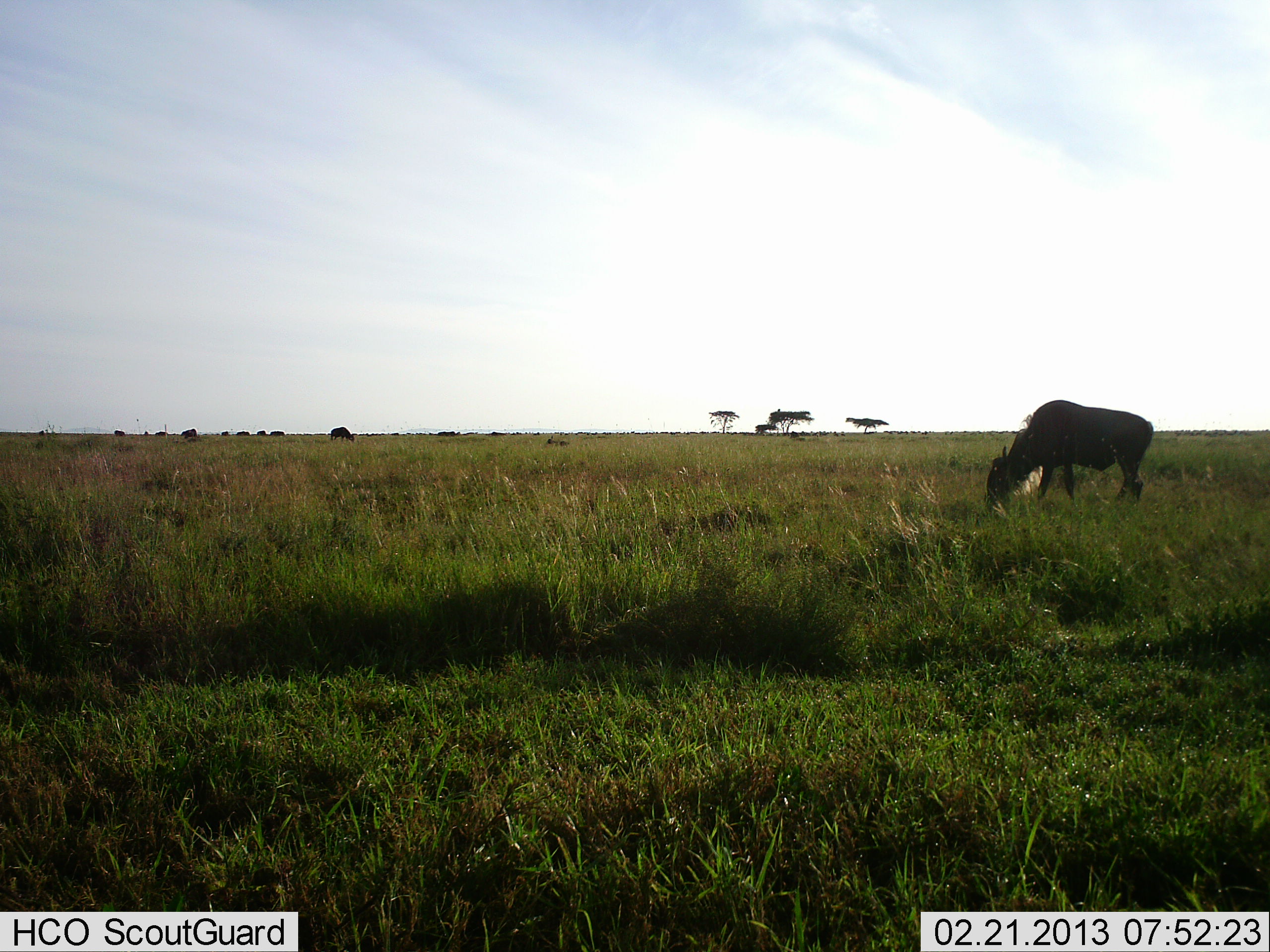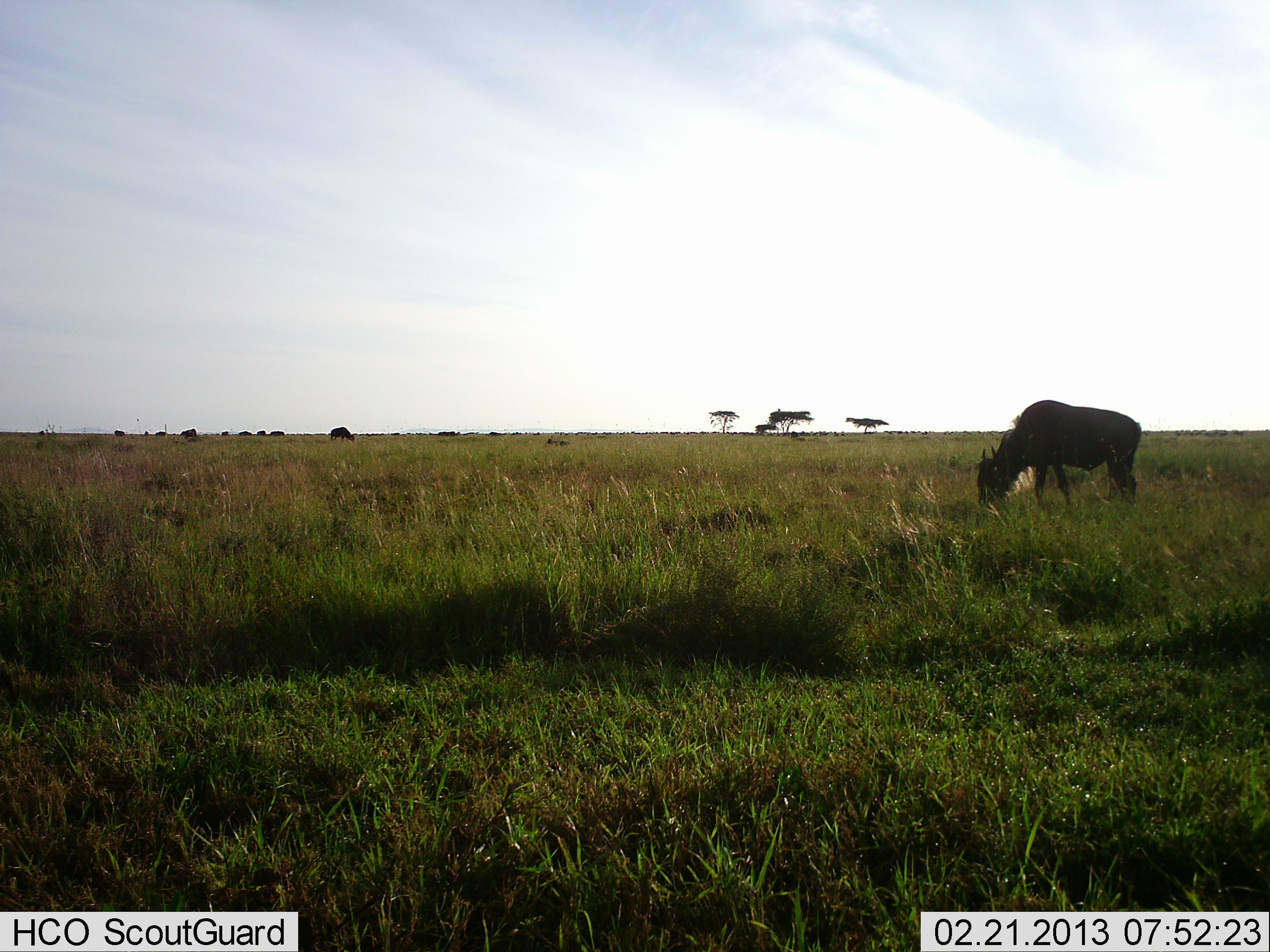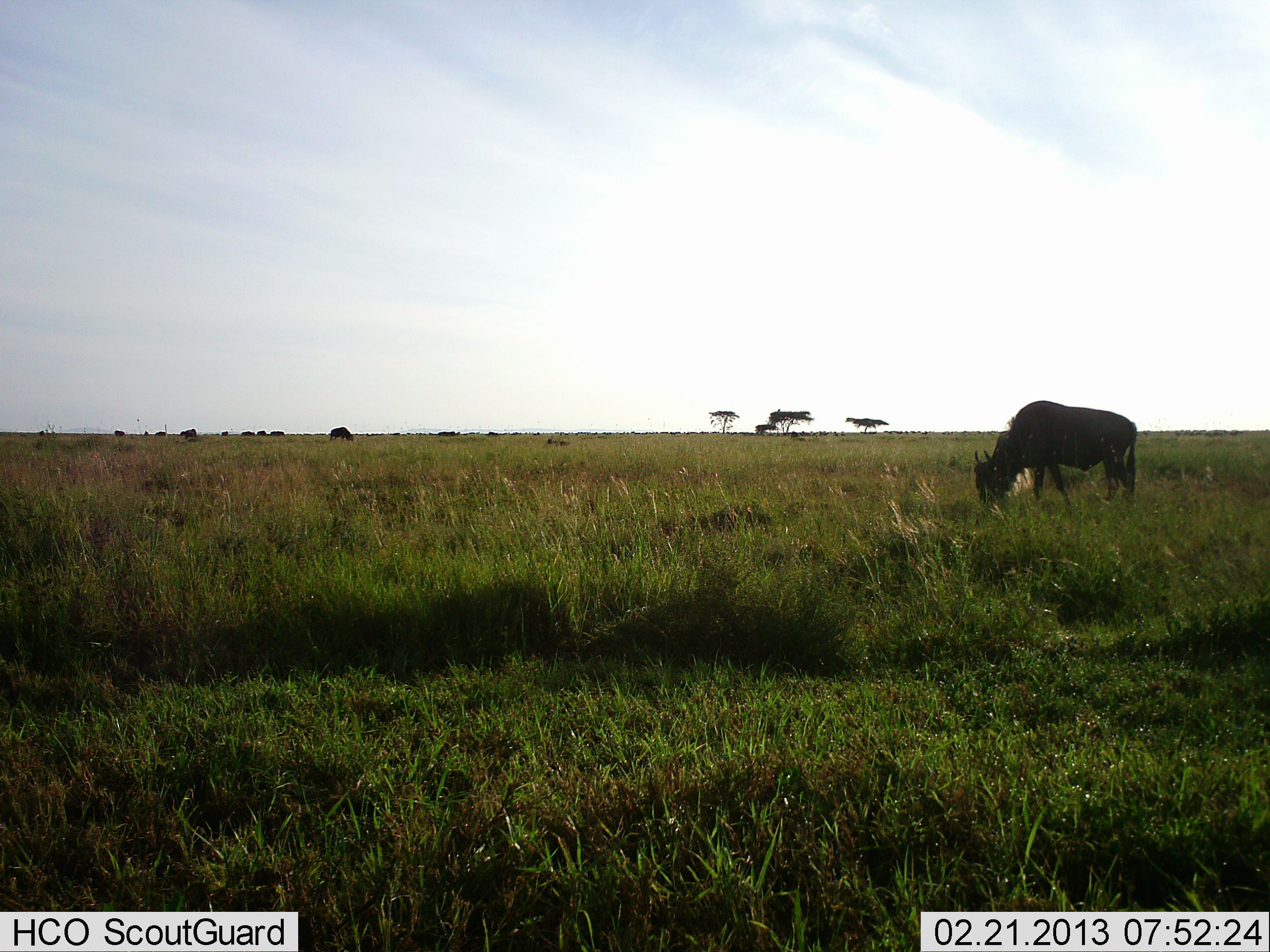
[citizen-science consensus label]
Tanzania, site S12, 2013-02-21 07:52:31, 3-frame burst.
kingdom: Animalia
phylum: Chordata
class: Mammalia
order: Artiodactyla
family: Bovidae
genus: Connochaetes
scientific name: Connochaetes taurinus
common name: blue wildebeest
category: wildebeest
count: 11-50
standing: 21%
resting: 7%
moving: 14%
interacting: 0%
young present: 0%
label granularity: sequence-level